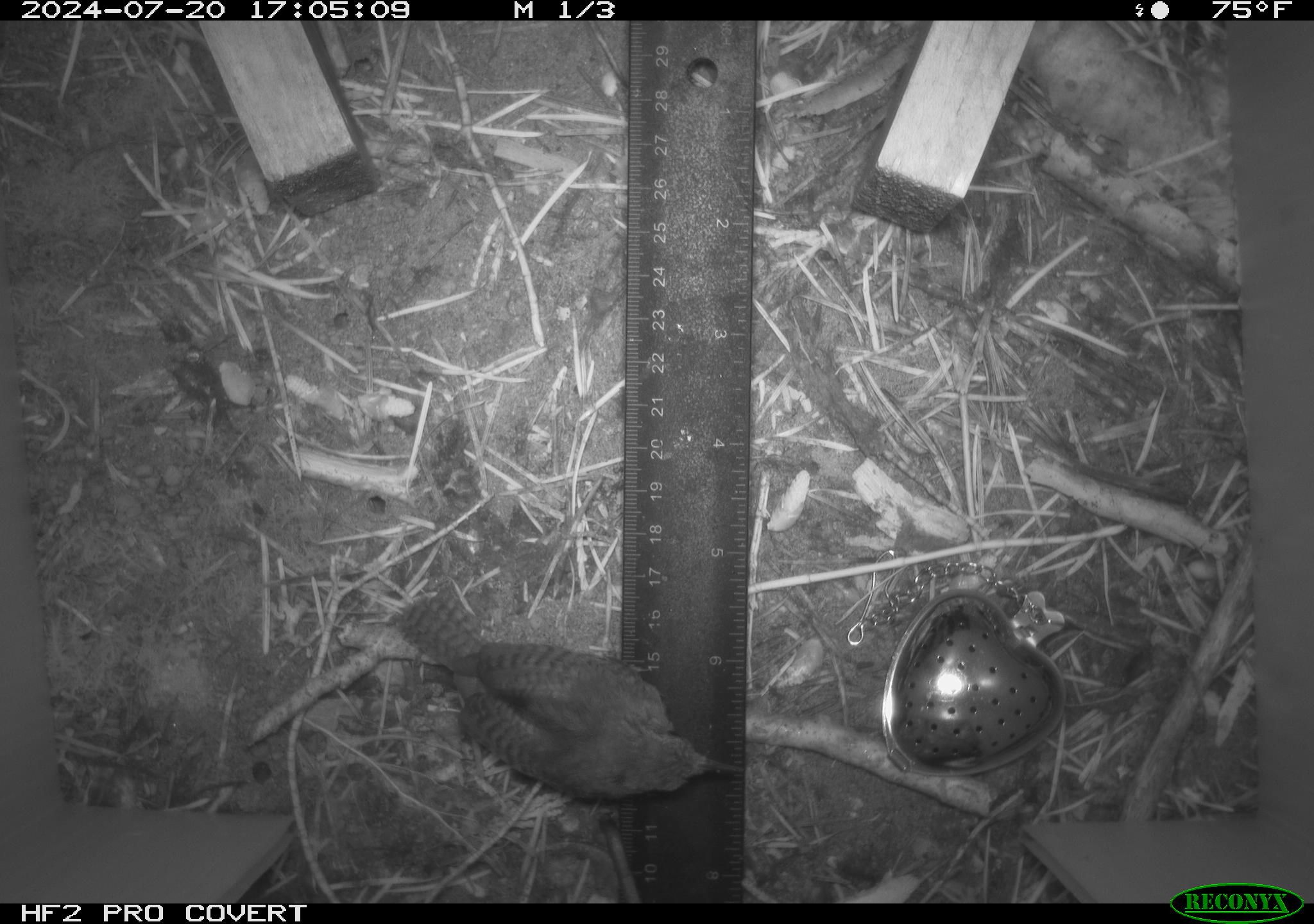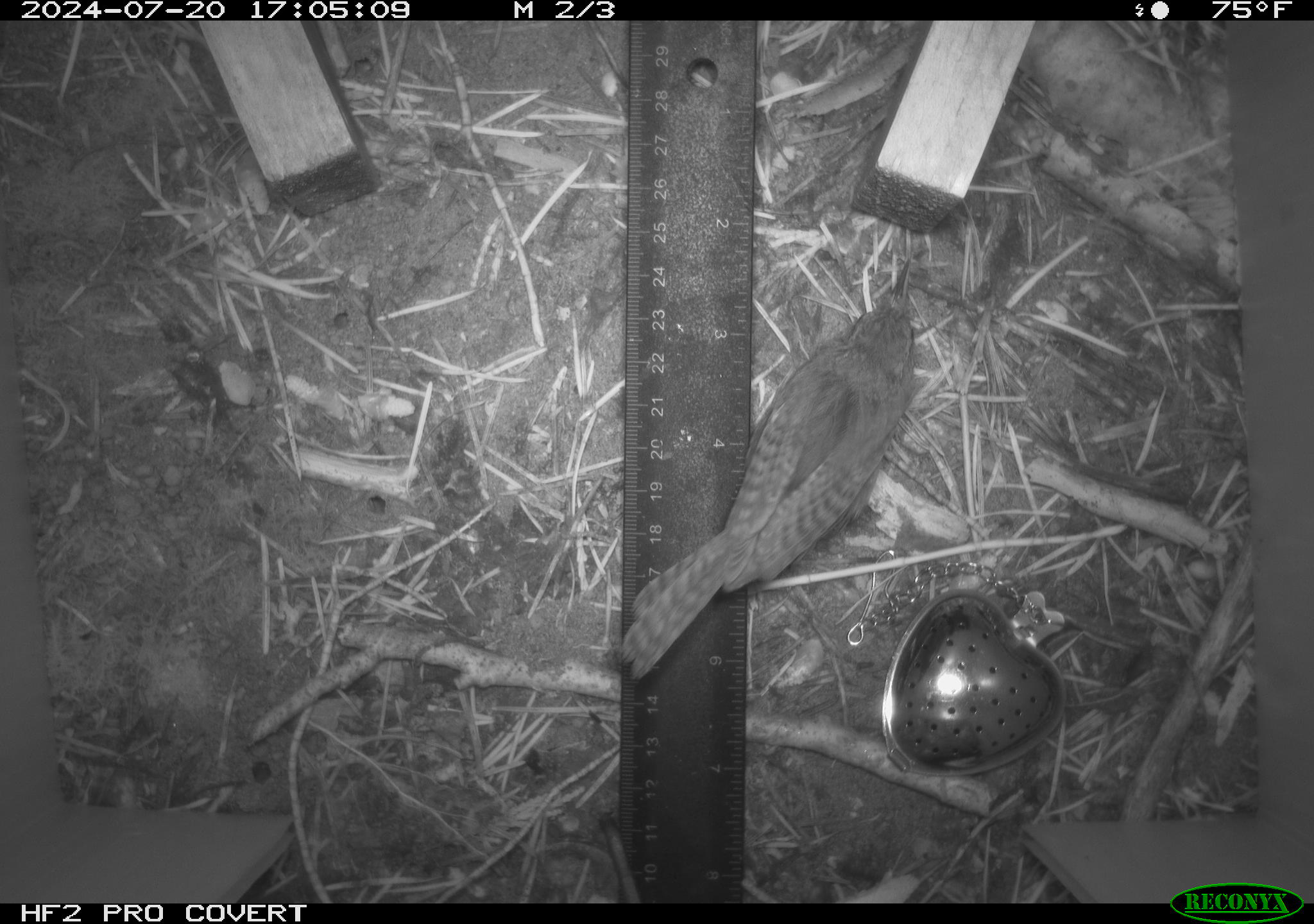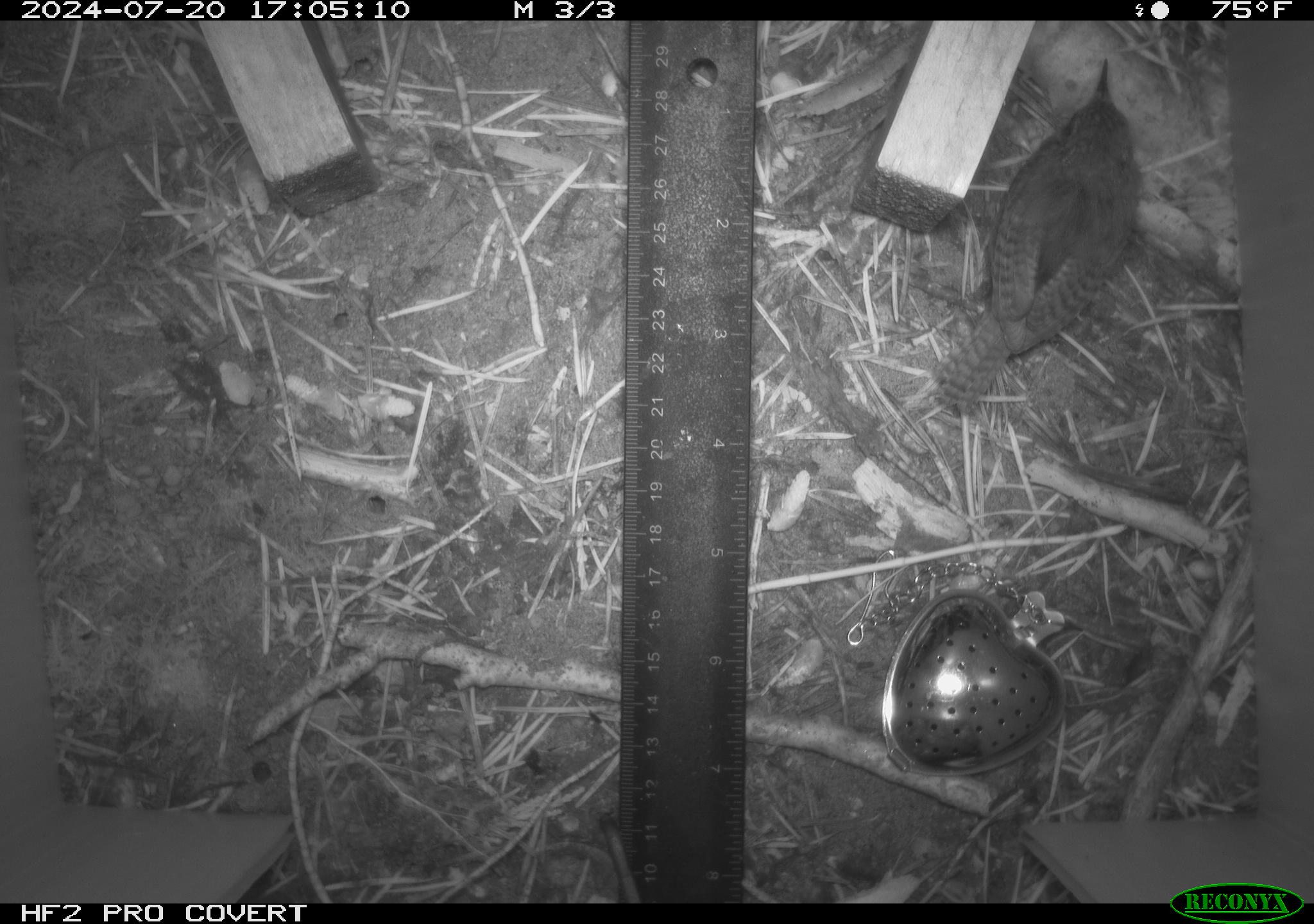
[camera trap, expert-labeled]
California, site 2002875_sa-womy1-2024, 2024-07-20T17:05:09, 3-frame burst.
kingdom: Animalia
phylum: Chordata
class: Aves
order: Passeriformes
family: Troglodytidae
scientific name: Troglodytidae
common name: wren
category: troglodytidae family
Troglodytidae family (wren) (Troglodytidae).